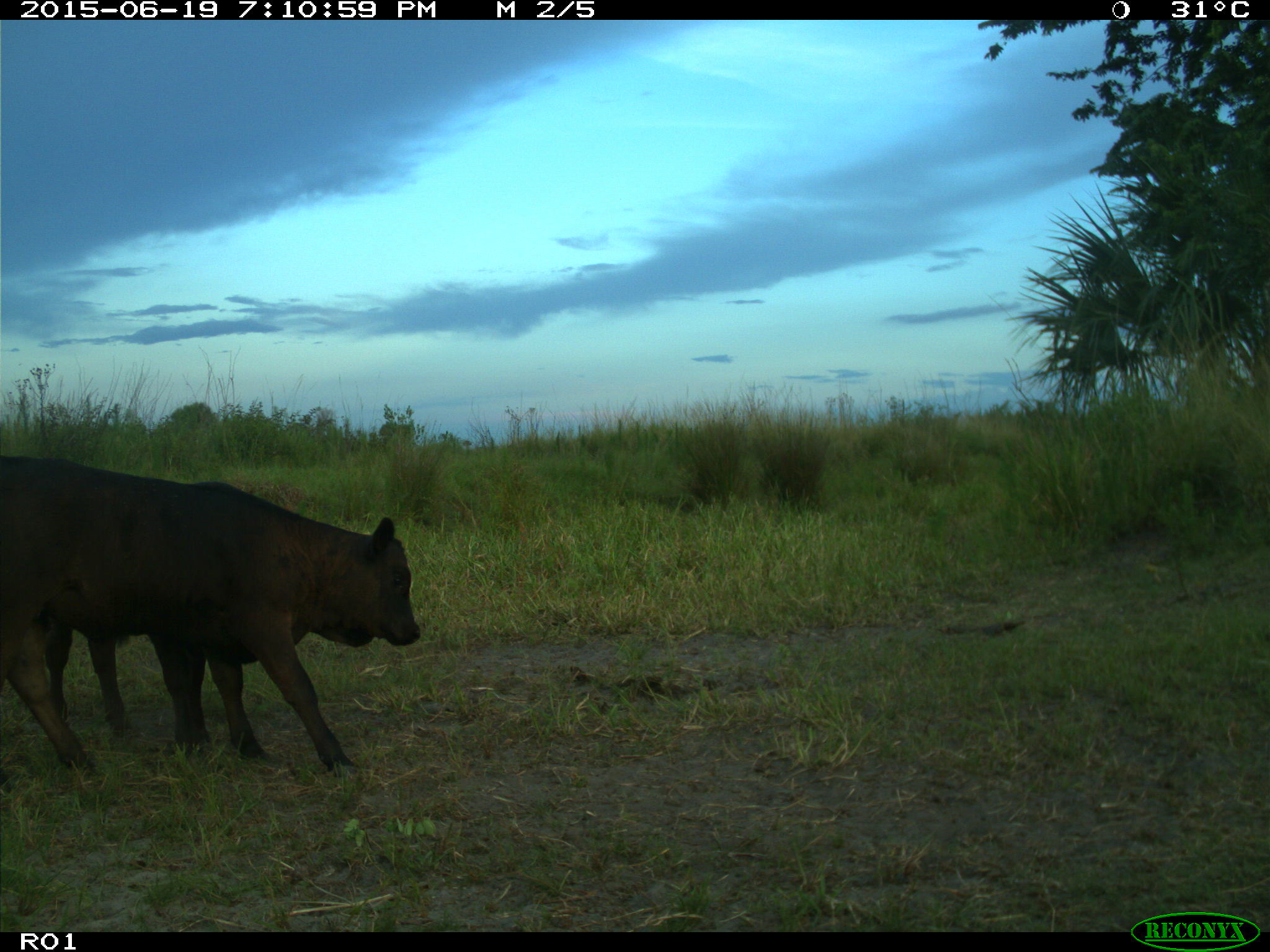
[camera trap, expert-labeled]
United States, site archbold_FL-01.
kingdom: Animalia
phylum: Chordata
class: Mammalia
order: Artiodactyla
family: Bovidae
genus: Bos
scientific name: Bos taurus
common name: domestic cow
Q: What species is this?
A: Bos taurus (domestic cow).